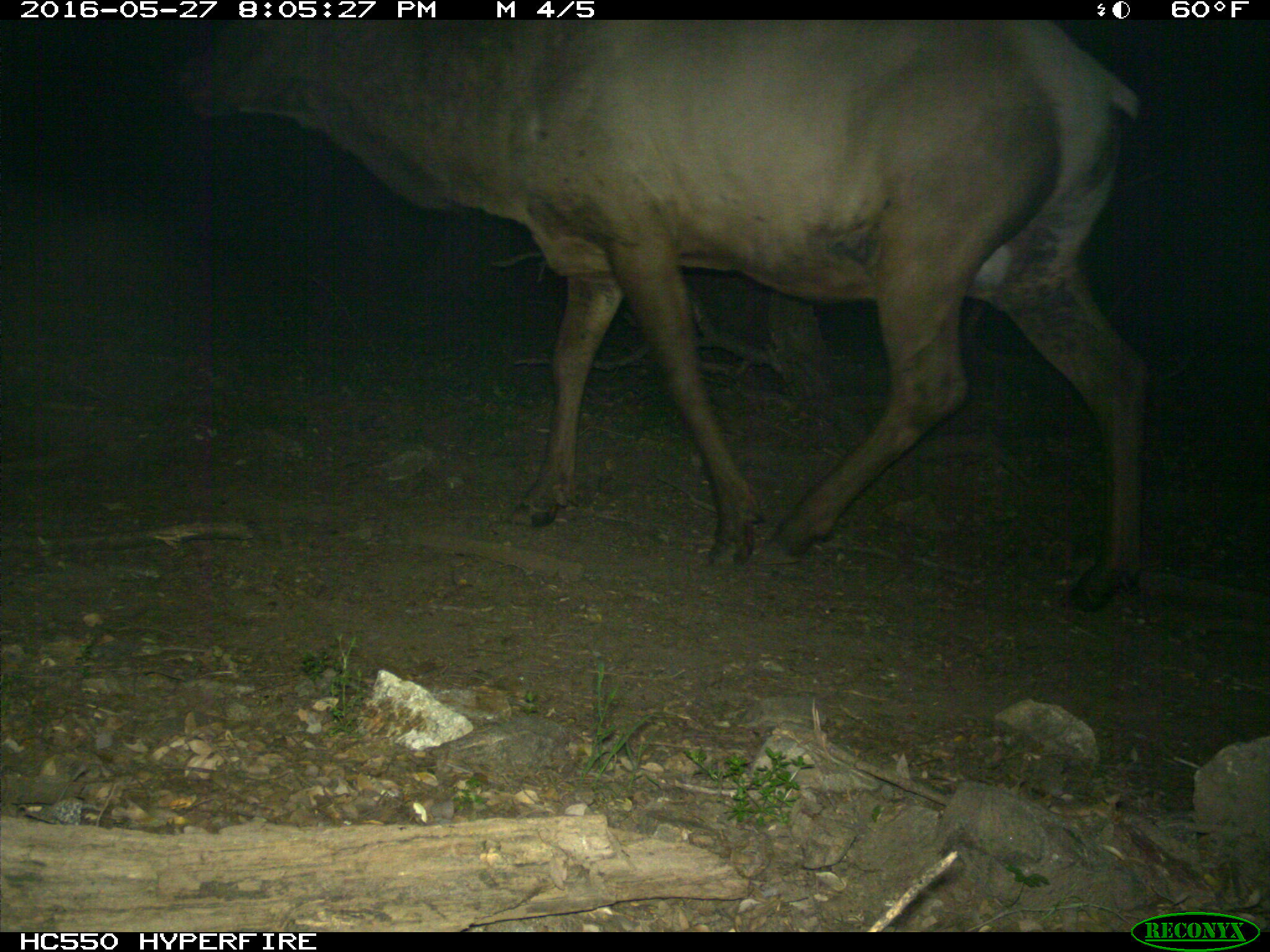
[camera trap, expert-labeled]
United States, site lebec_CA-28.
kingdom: Animalia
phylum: Chordata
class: Mammalia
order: Artiodactyla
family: Cervidae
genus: Cervus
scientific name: Cervus canadensis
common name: elk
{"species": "Cervus canadensis (elk)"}